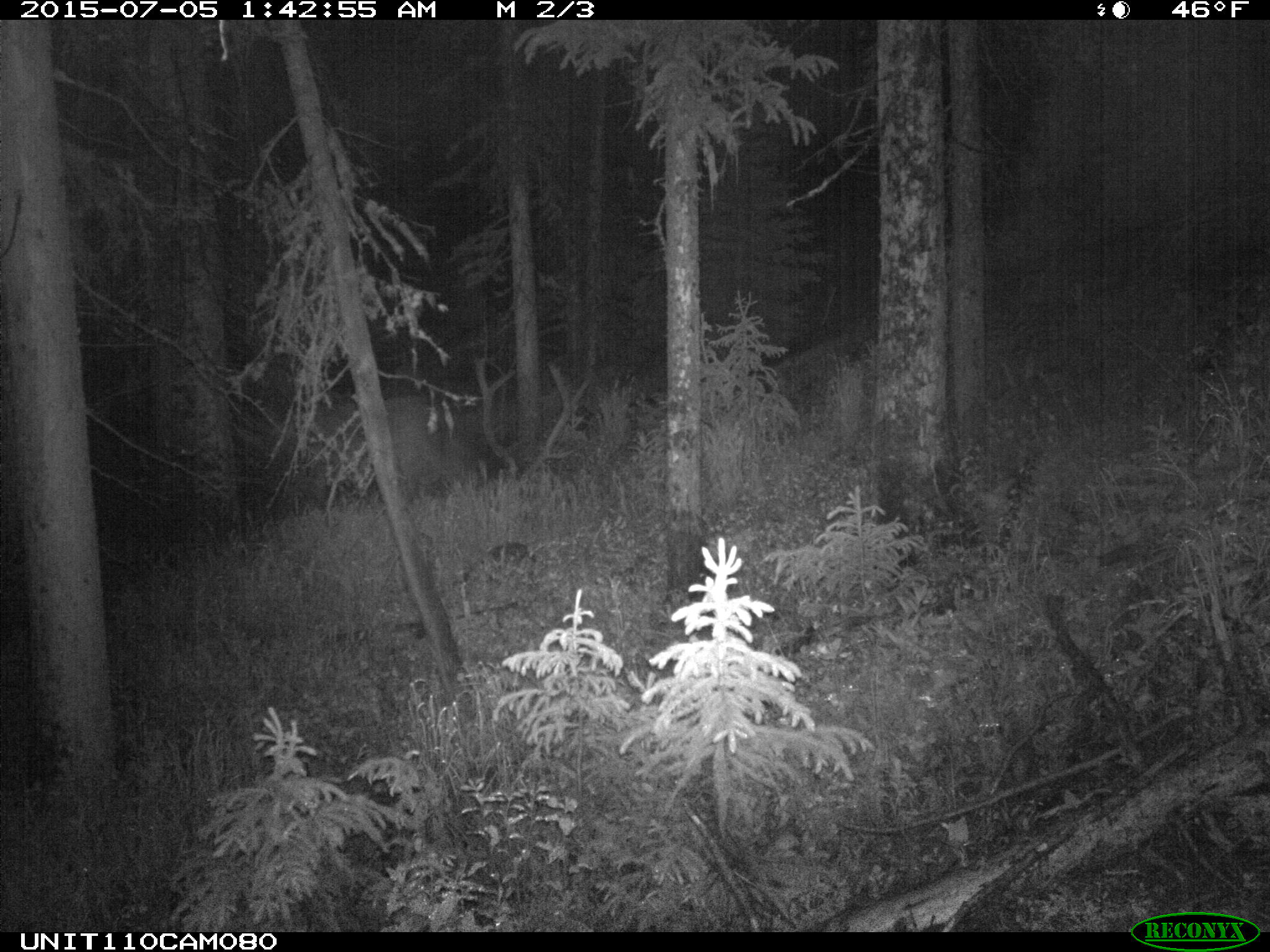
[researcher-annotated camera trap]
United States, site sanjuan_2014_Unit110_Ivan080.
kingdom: Animalia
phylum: Chordata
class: Mammalia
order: Artiodactyla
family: Cervidae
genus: Cervus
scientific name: Cervus elaphus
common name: red deer